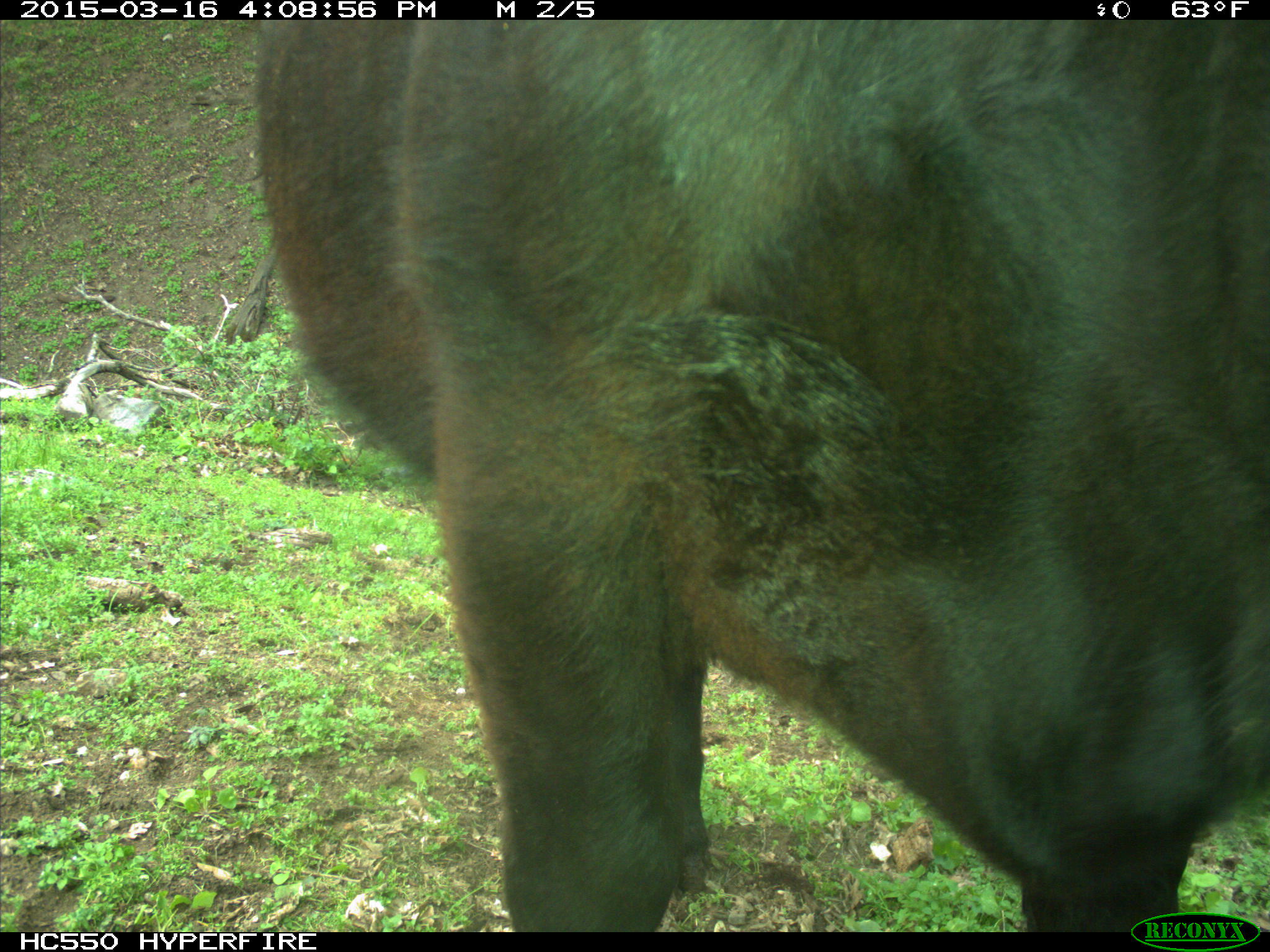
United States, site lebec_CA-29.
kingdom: Animalia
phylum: Chordata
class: Mammalia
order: Artiodactyla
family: Bovidae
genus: Bos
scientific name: Bos taurus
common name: domestic cow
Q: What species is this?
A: Bos taurus (domestic cow).